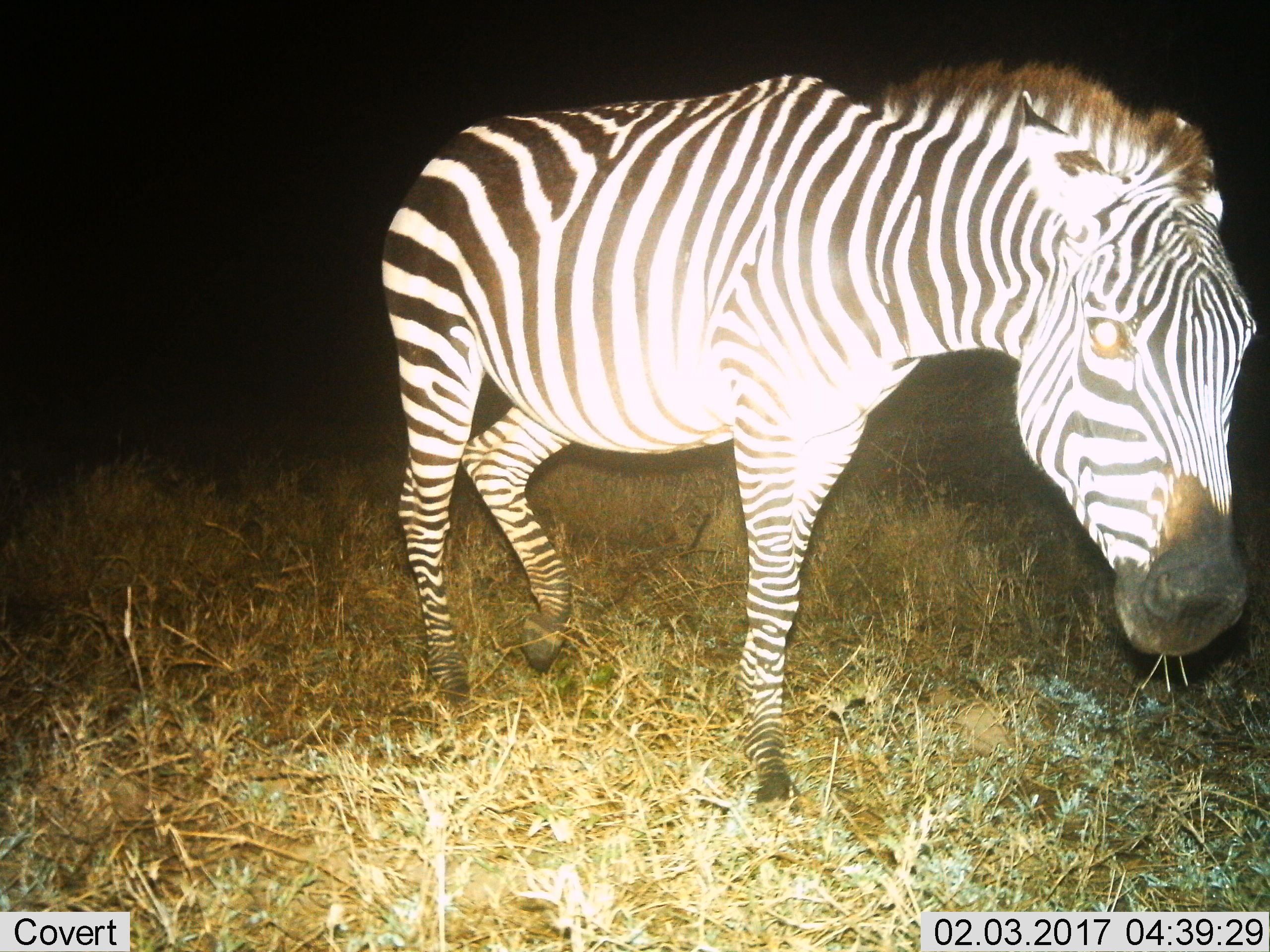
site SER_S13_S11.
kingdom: Animalia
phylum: Chordata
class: Mammalia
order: Perissodactyla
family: Equidae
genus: Equus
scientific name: Equus quagga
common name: plains zebra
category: zebraplains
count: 1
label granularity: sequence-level